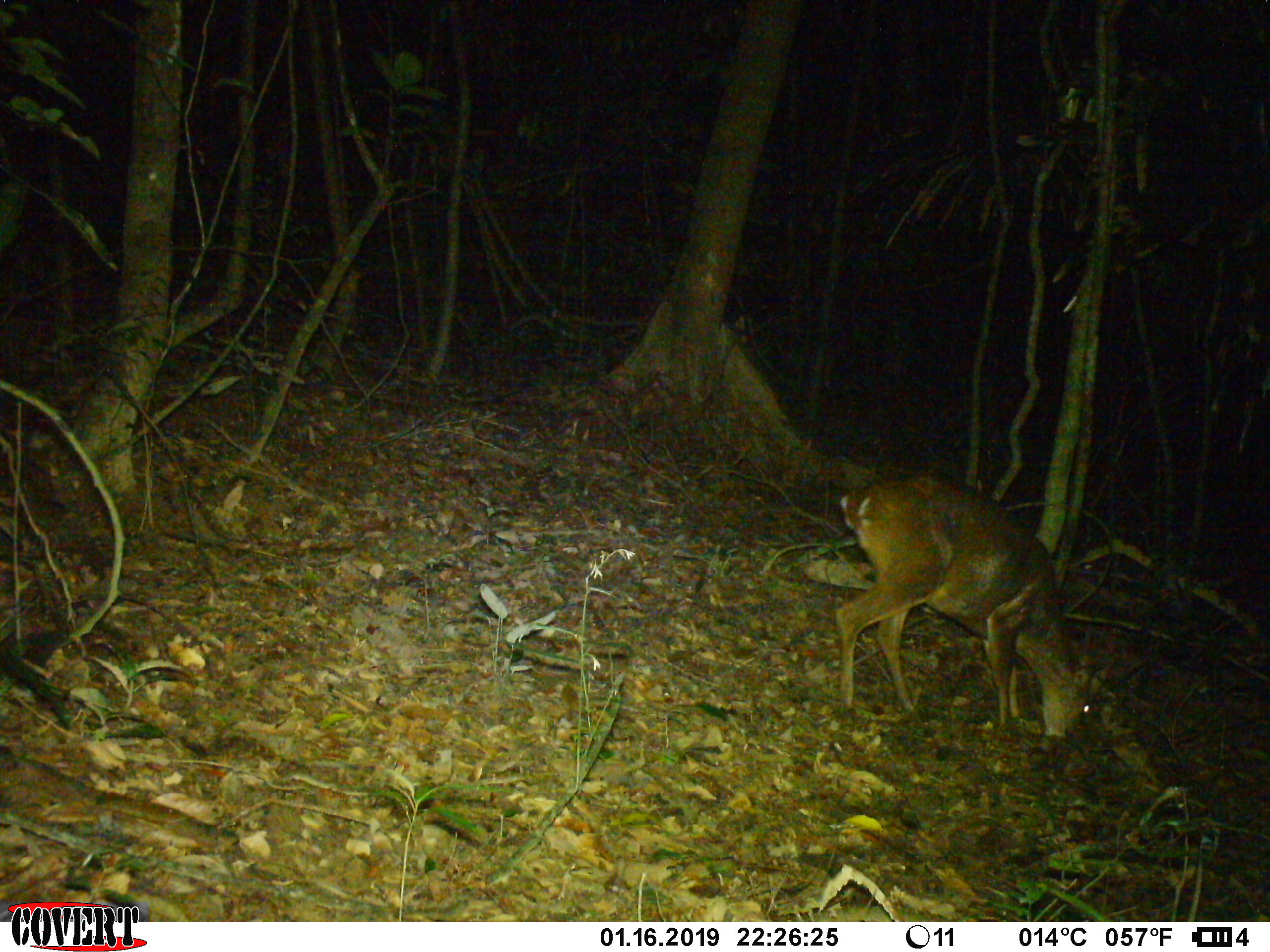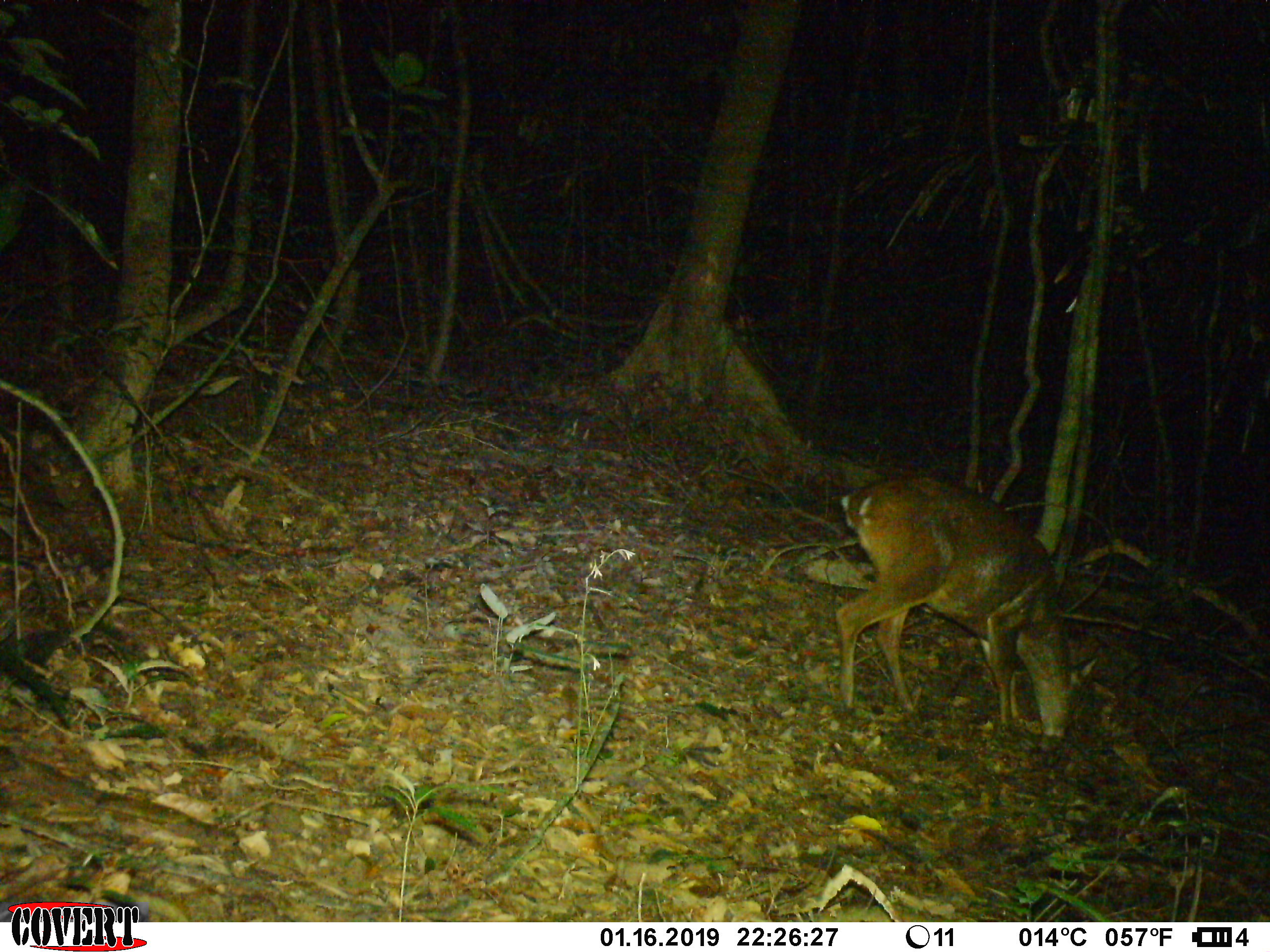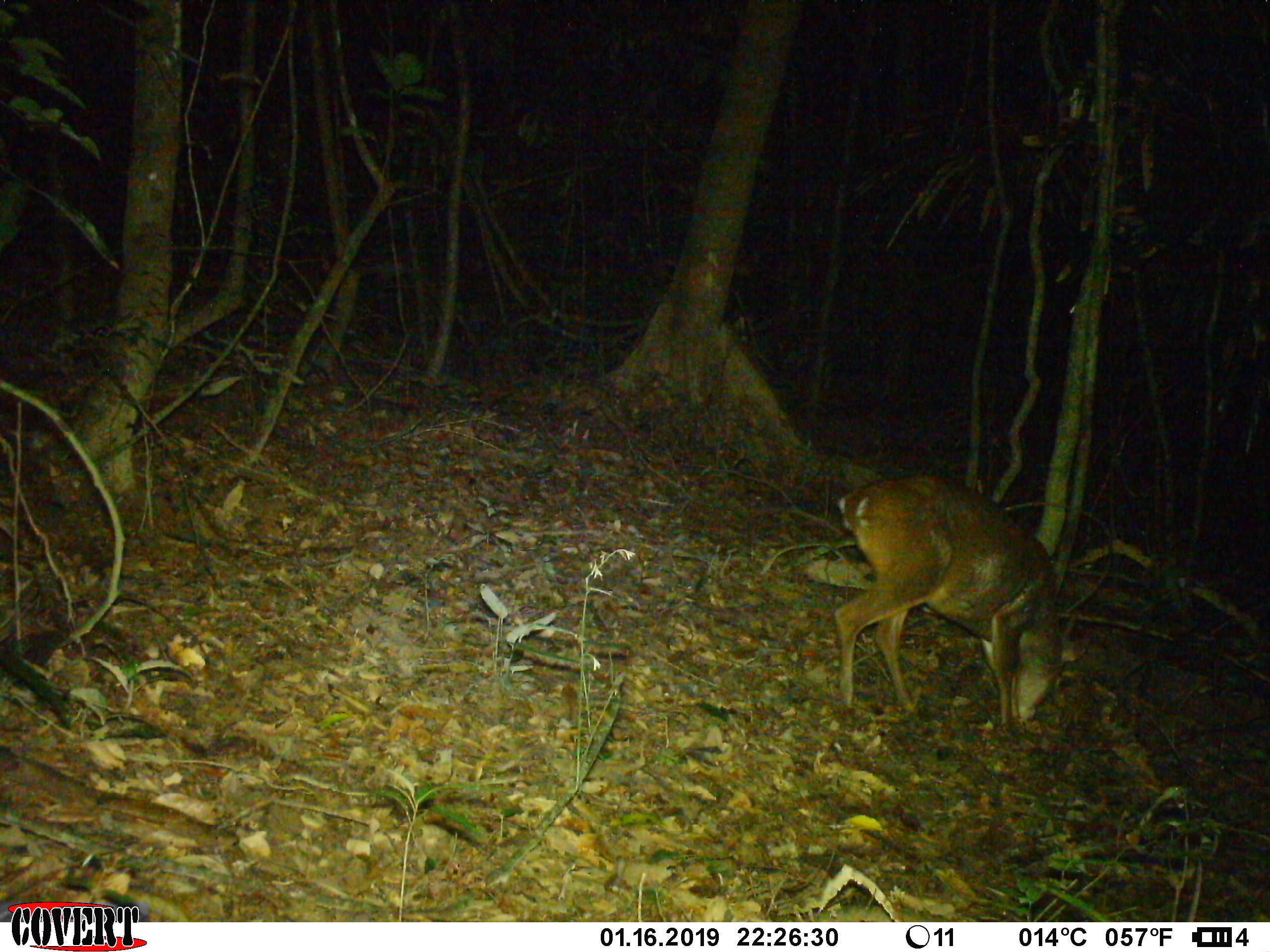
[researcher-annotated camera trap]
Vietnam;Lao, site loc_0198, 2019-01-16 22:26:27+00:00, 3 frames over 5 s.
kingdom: Animalia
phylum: Chordata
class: Mammalia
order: Artiodactyla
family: Cervidae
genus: Muntiacus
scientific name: Muntiacus vuquangensis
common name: large-antlered muntjac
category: large antlered muntjac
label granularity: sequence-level